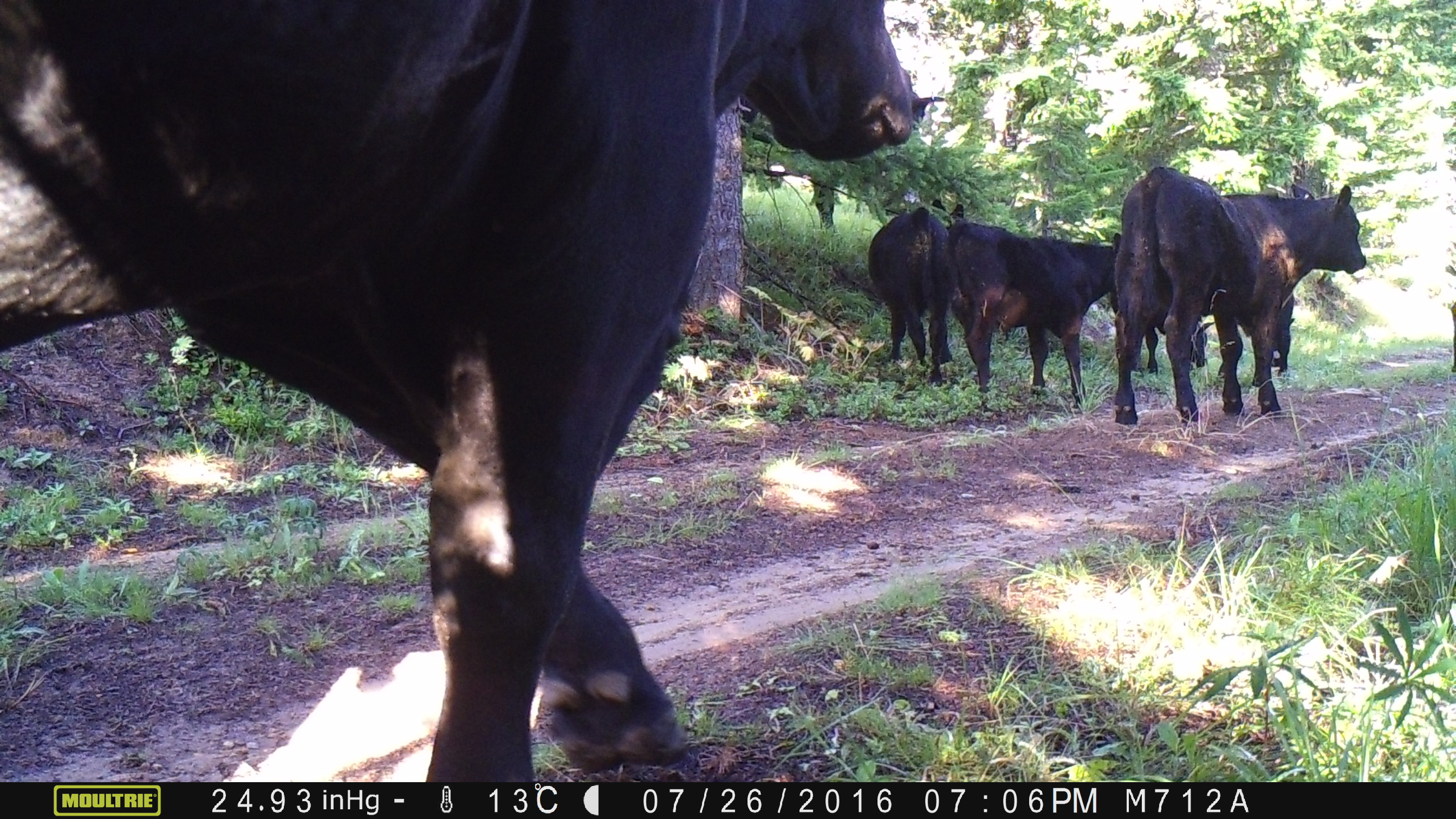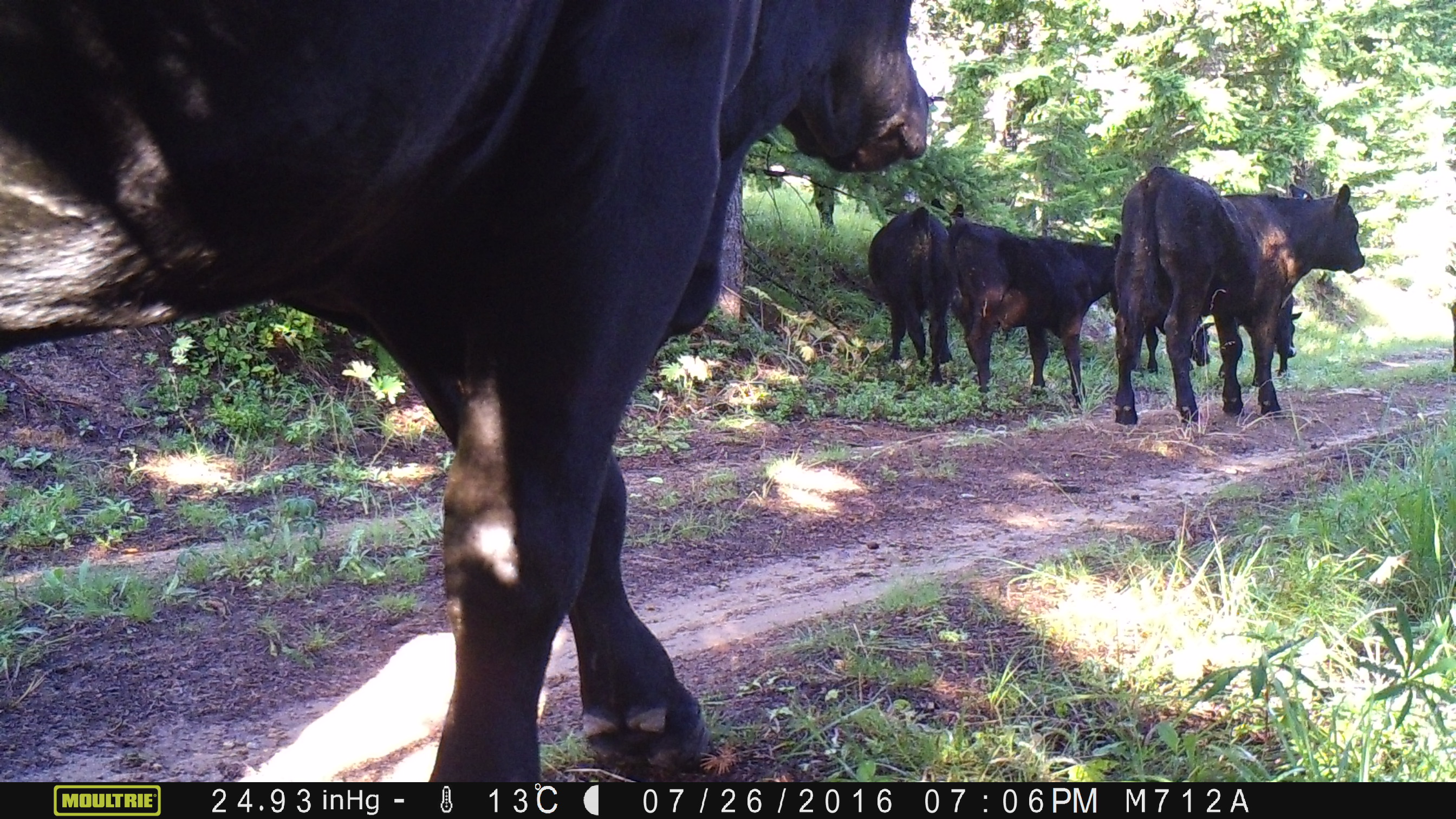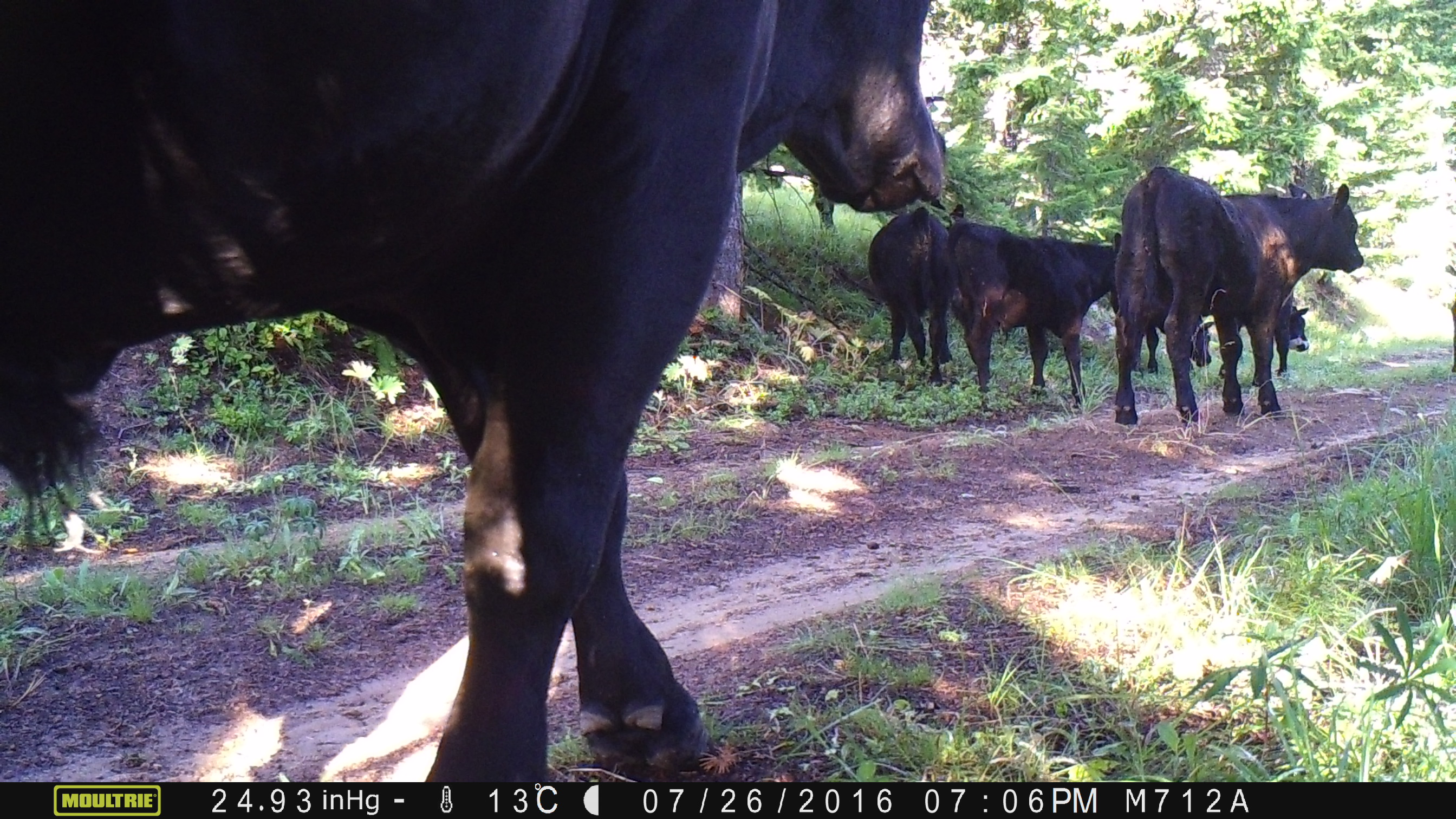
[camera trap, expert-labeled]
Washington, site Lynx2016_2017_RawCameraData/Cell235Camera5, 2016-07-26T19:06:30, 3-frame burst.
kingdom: Animalia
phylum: Chordata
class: Mammalia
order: Artiodactyla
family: Bovidae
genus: Bos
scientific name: Bos taurus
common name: domestic cattle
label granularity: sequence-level